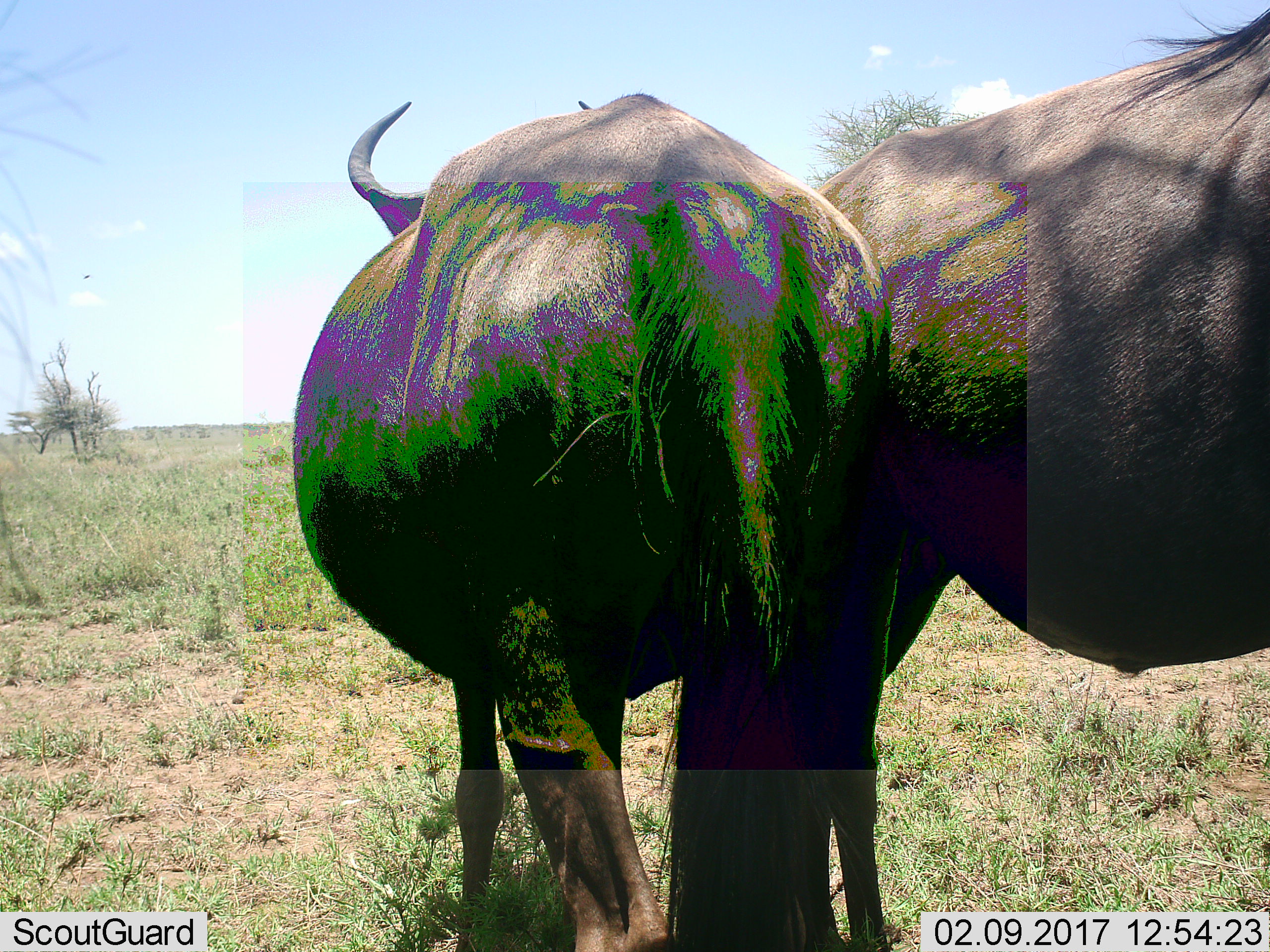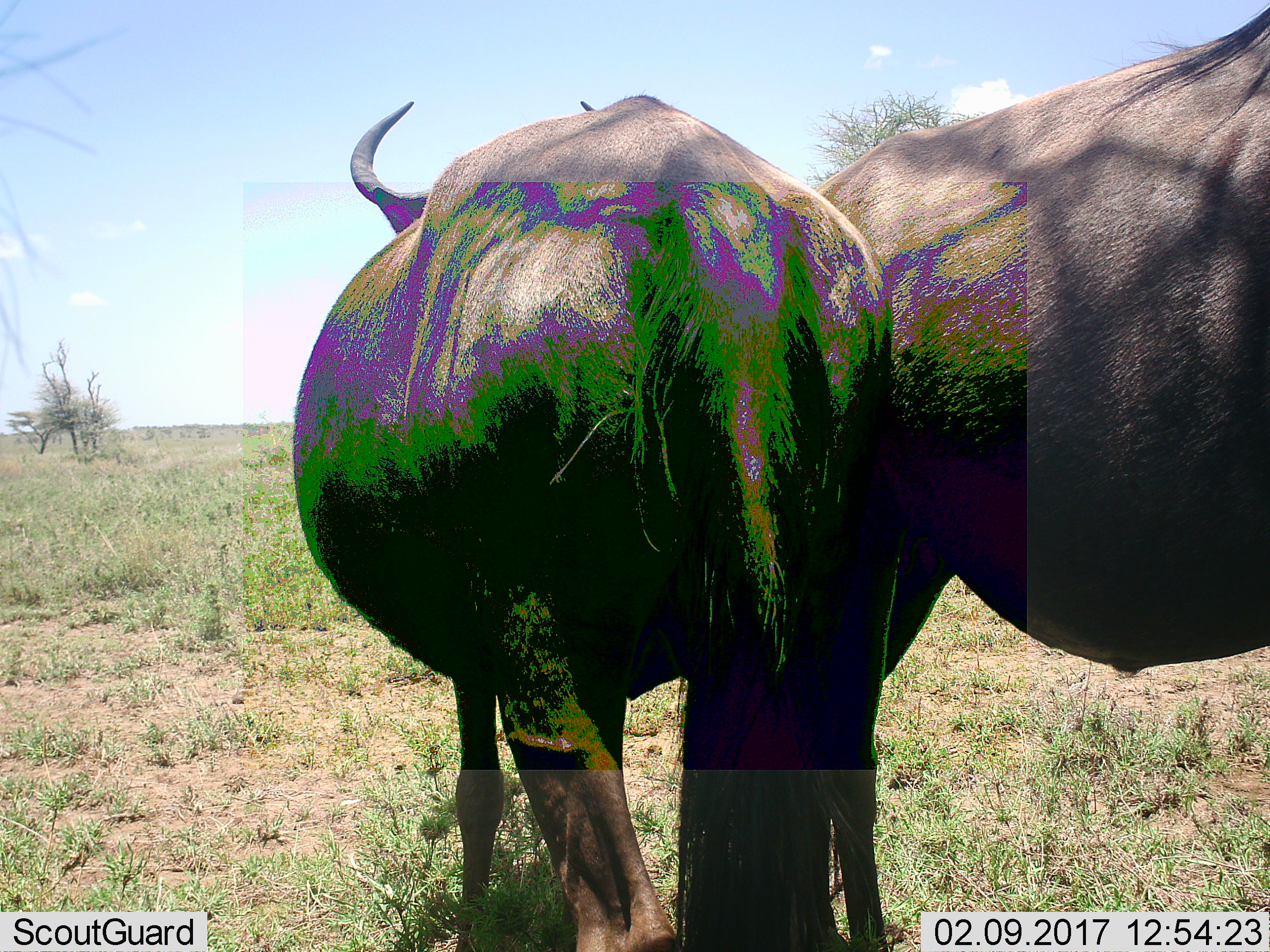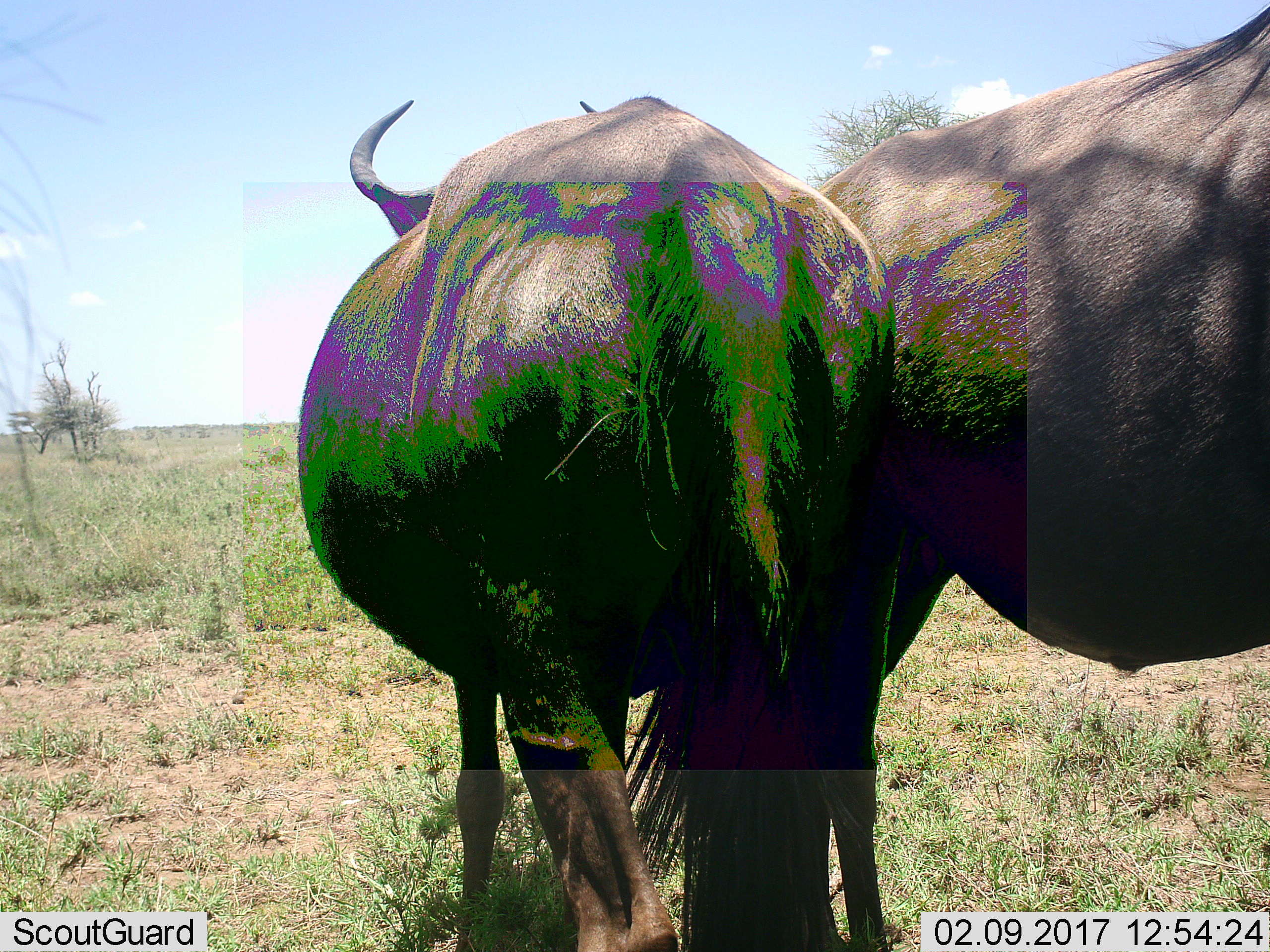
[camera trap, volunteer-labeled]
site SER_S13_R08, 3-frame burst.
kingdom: Animalia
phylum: Chordata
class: Mammalia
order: Artiodactyla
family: Bovidae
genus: Connochaetes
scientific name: Connochaetes taurinus taurinus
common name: blue wildebeest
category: wildebeestblue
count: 2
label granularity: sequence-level